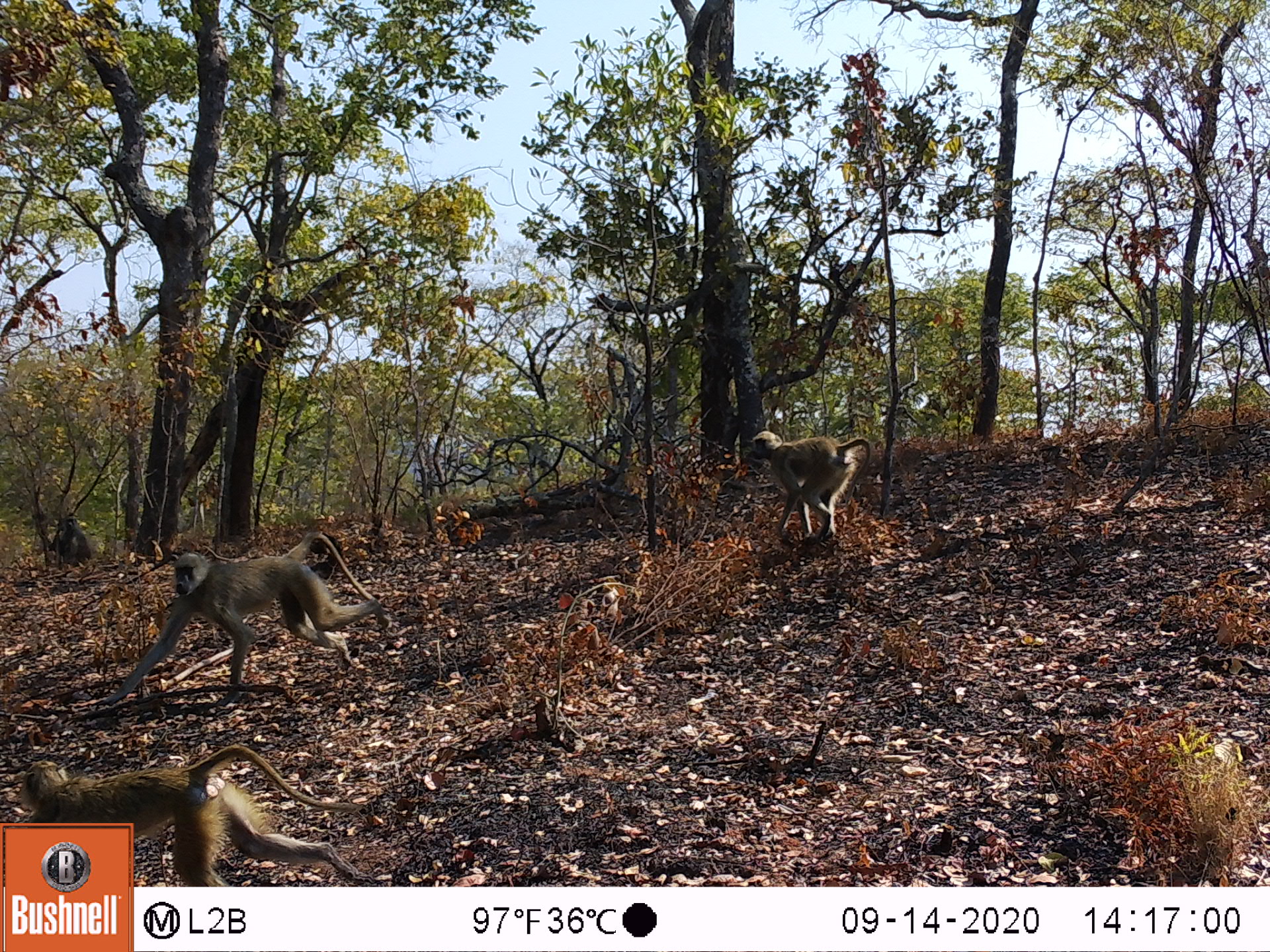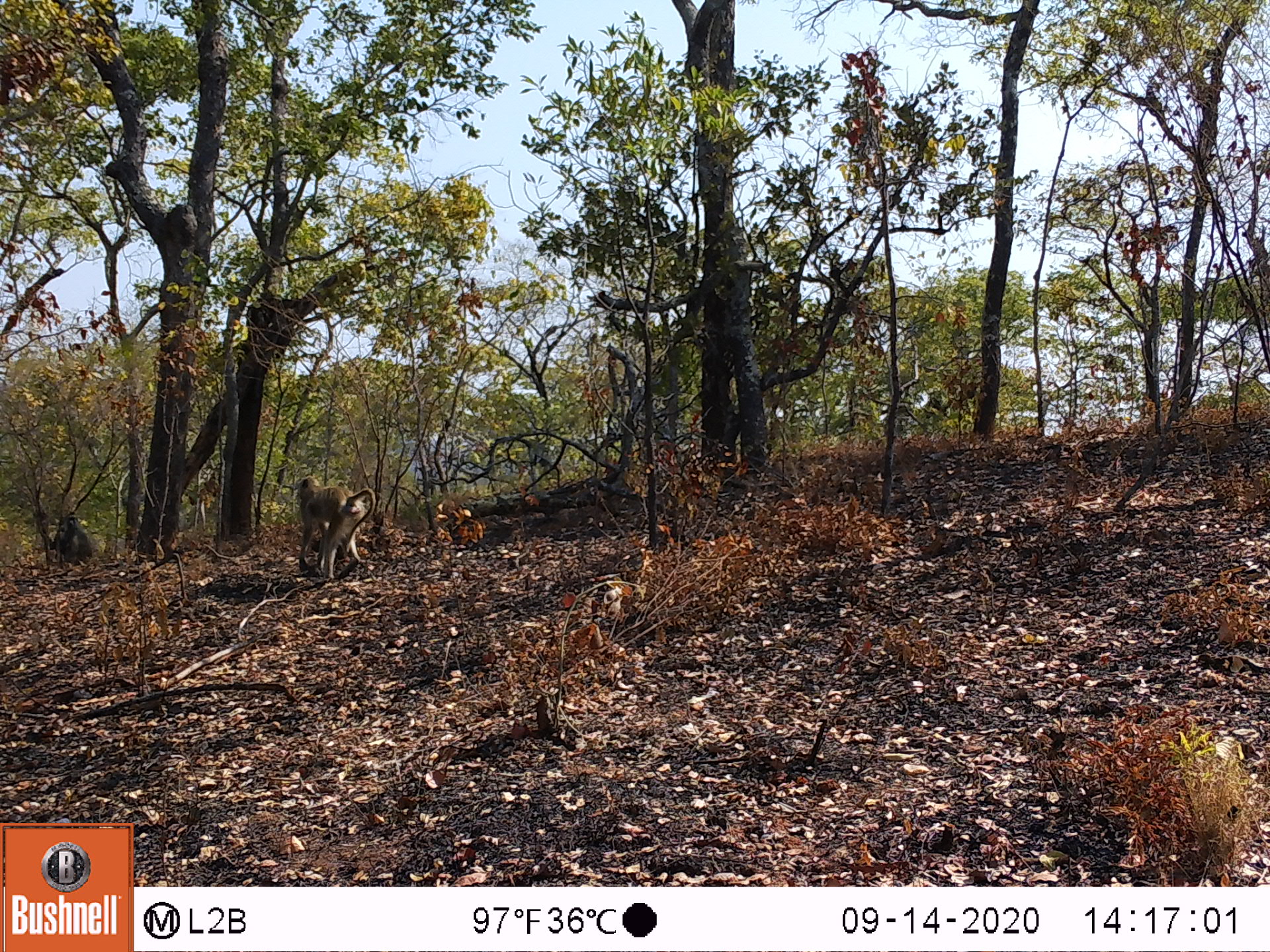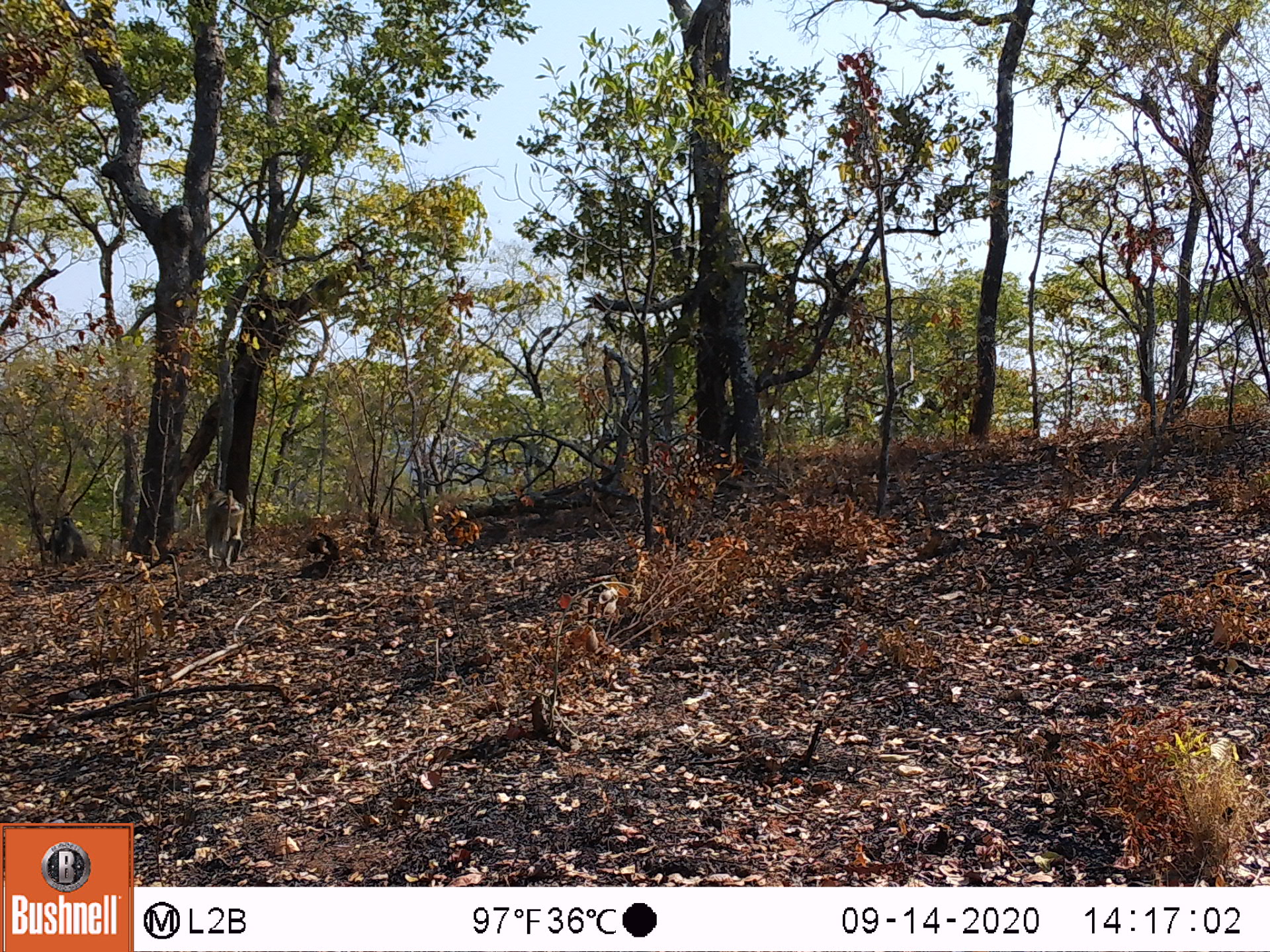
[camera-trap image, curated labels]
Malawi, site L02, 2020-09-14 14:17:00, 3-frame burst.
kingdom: Animalia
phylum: Chordata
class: Mammalia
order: Primates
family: Cercopithecidae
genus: Papio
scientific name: Papio cynocephalus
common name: yellow baboon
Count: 4.